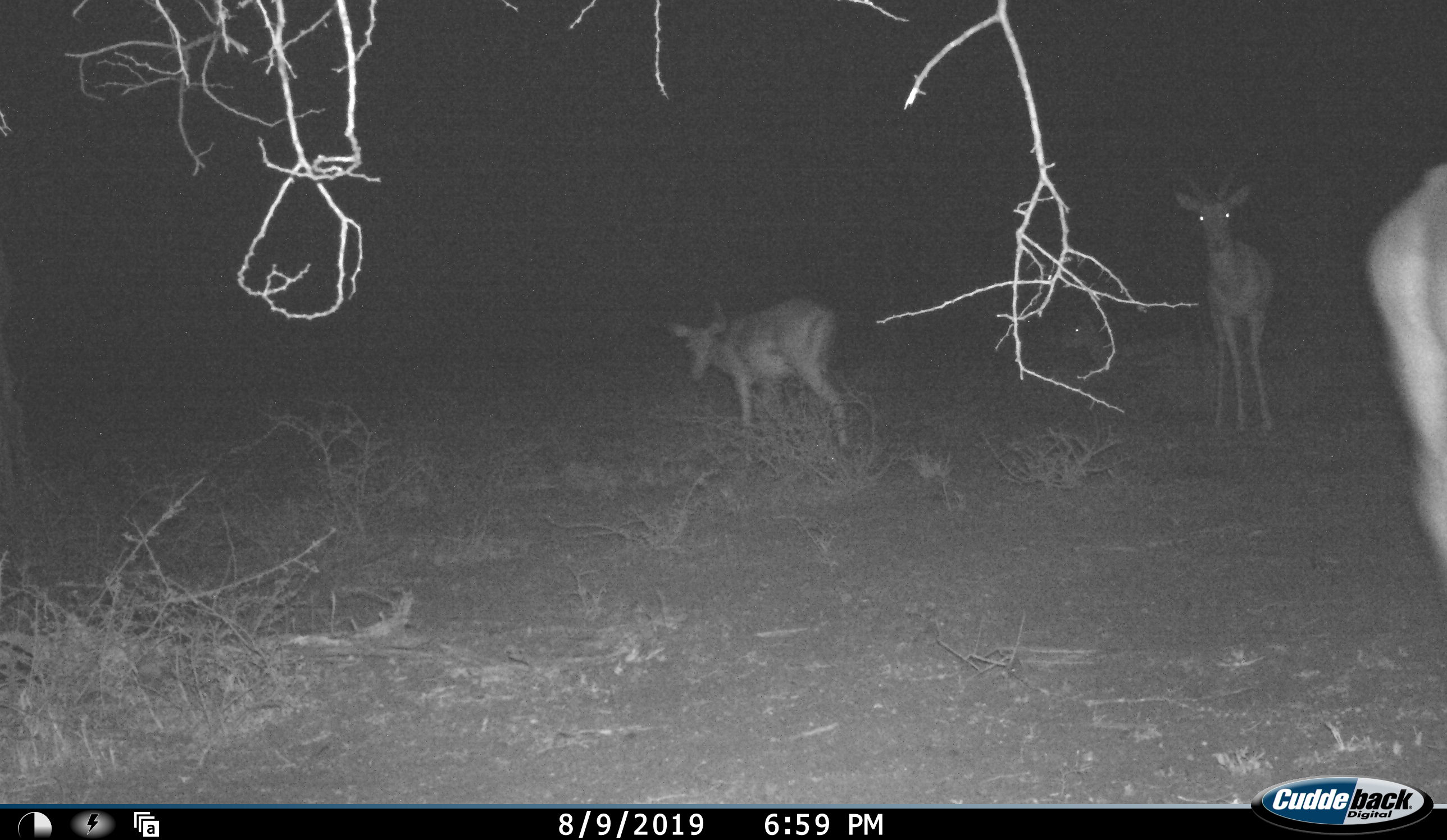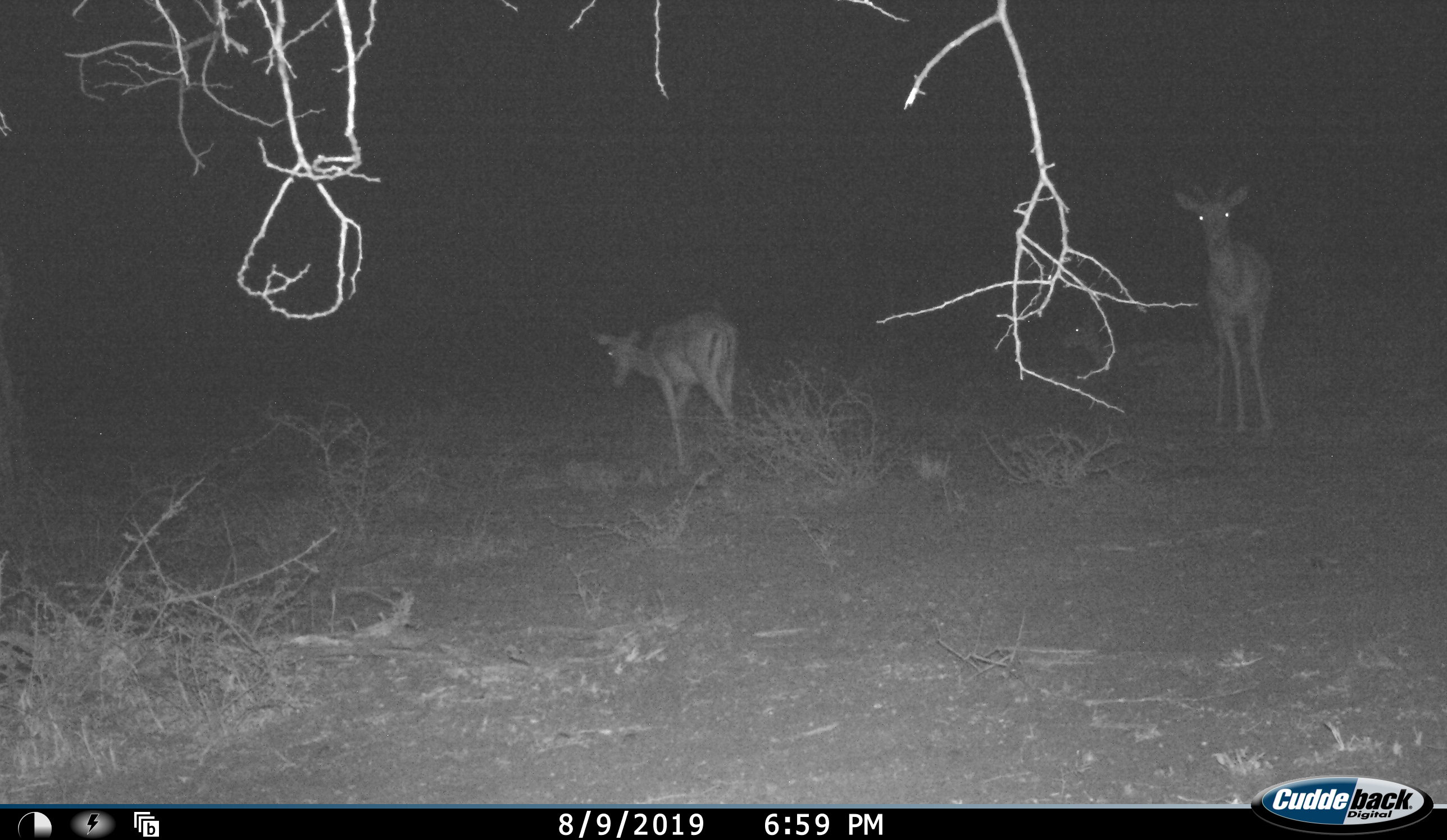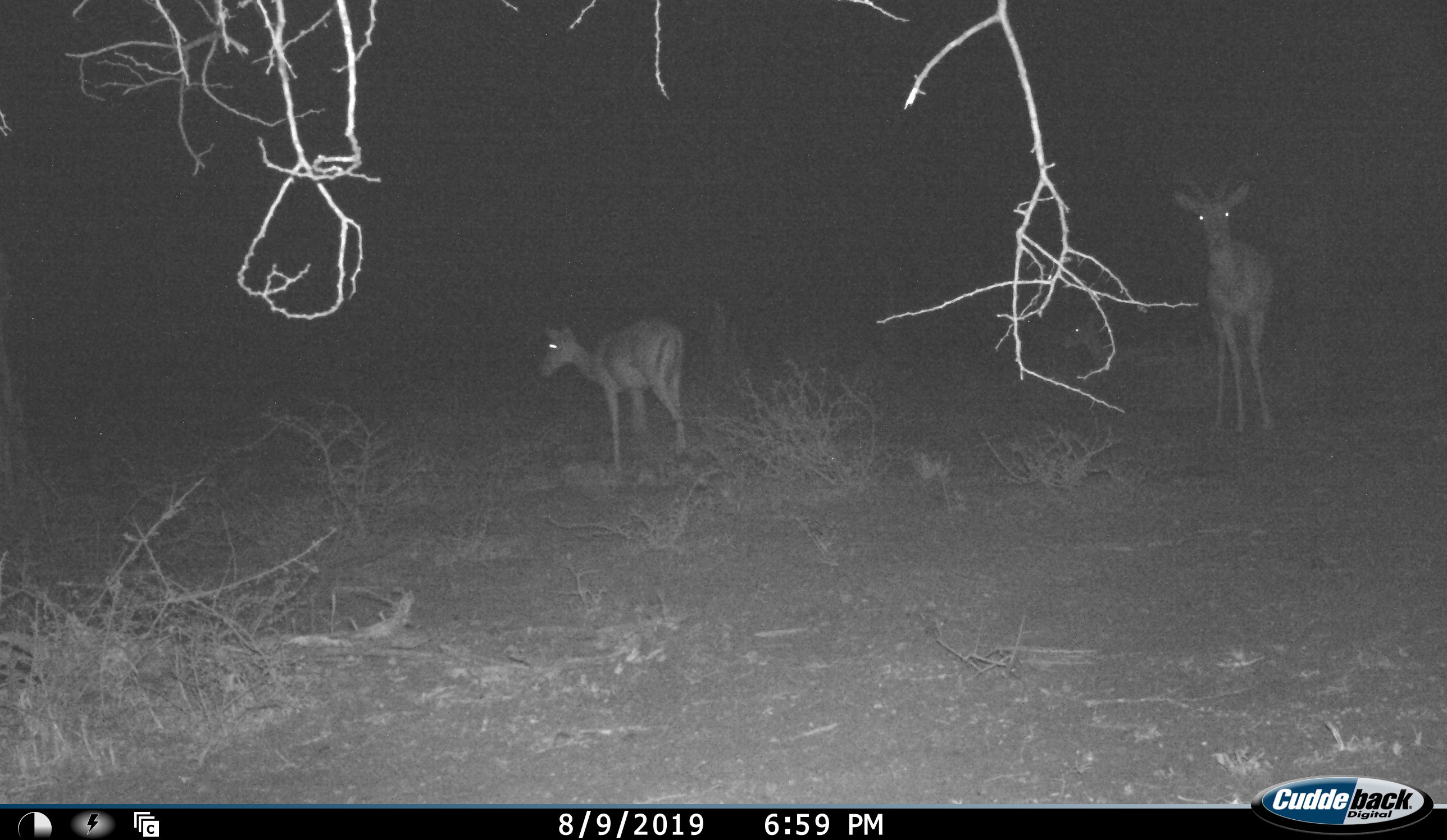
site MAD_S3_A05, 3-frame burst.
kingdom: Animalia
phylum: Chordata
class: Mammalia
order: Artiodactyla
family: Bovidae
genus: Aepyceros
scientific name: Aepyceros melampus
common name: impala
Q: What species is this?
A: Impala (Aepyceros melampus).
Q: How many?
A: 3.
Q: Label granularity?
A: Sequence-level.